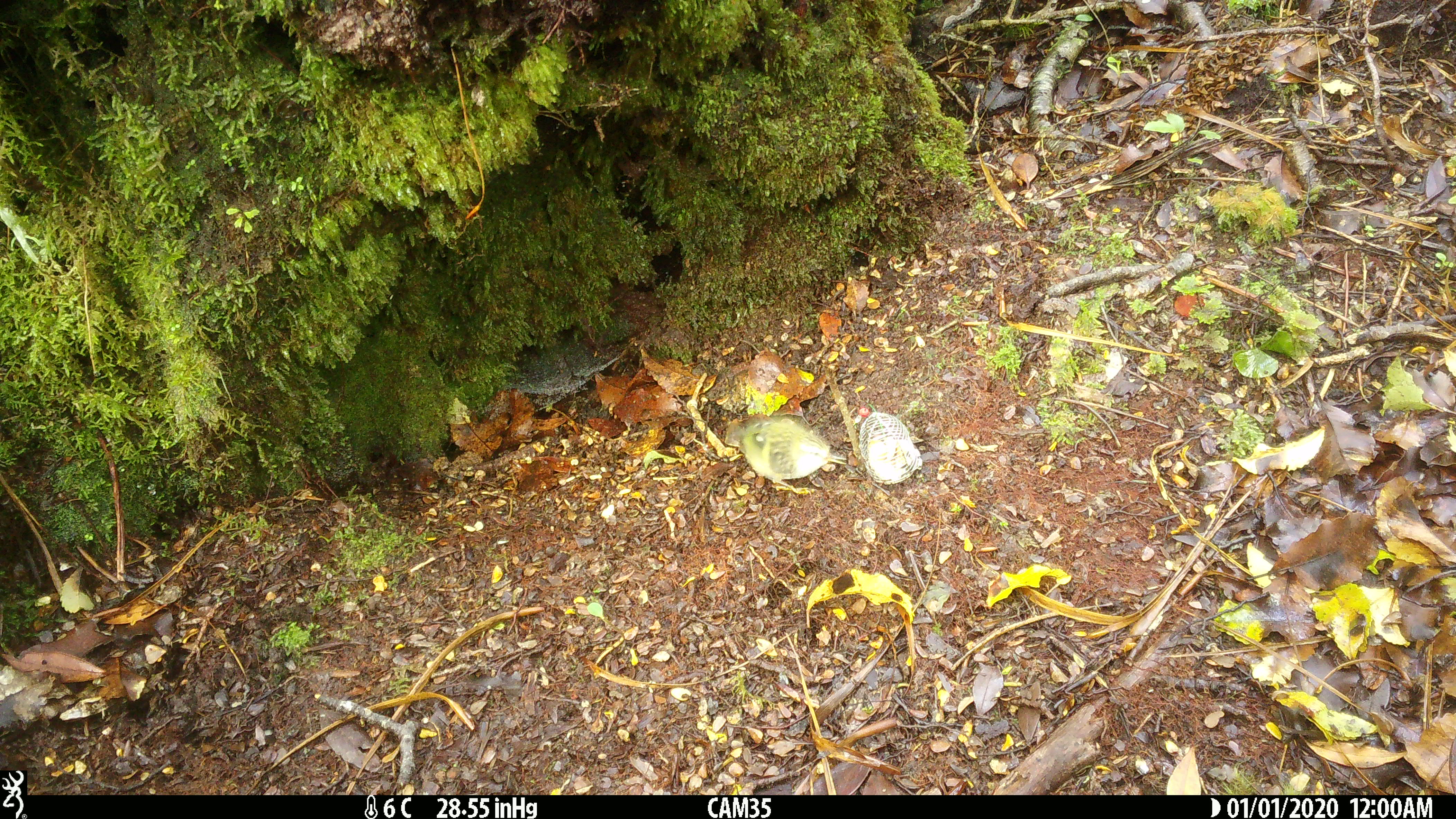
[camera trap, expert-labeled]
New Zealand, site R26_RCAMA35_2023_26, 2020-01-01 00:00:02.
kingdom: Animalia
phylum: Chordata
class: Aves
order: Passeriformes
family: Acanthisittidae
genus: Acanthisitta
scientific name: Acanthisitta chloris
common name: rifleman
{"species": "rifleman (Acanthisitta chloris)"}